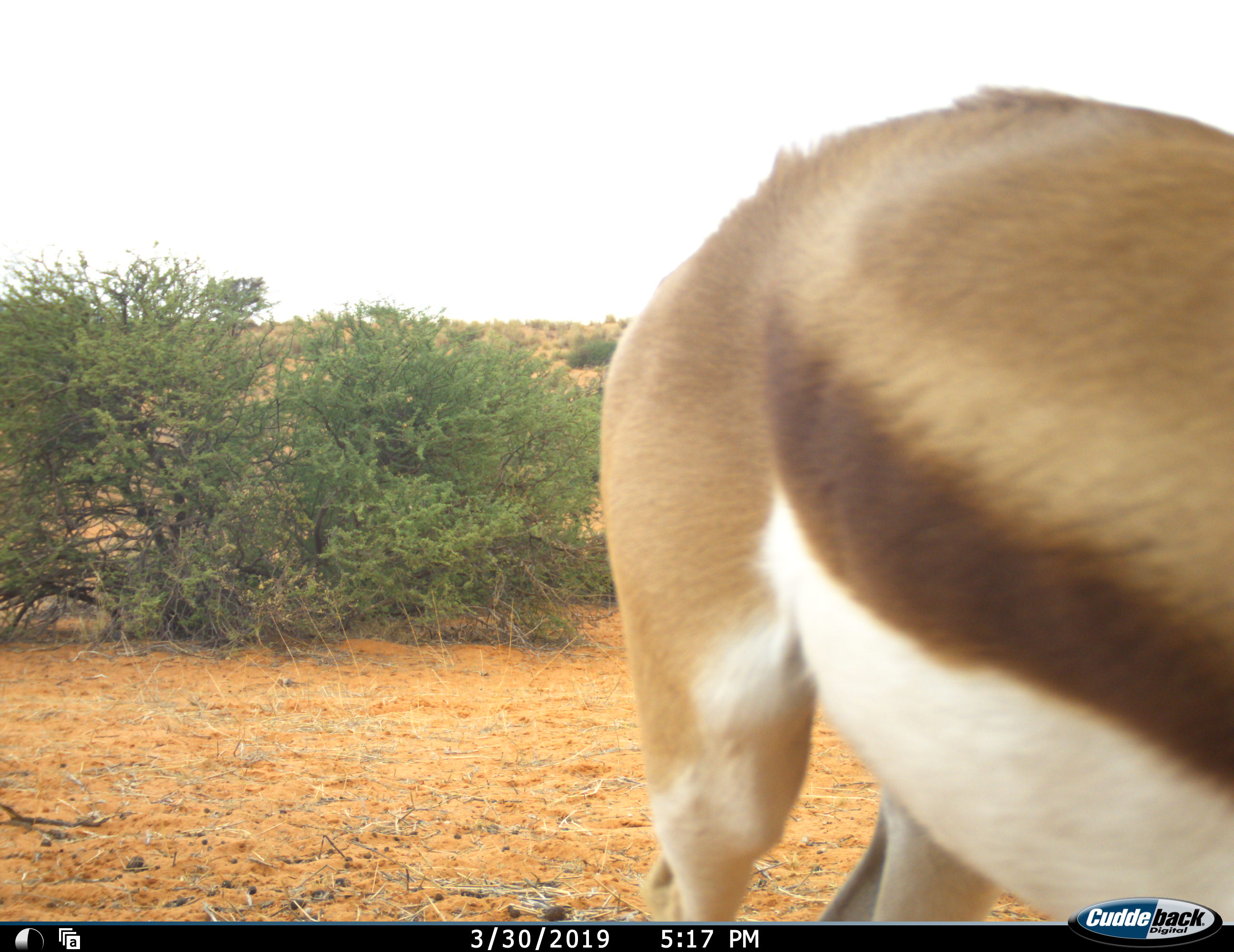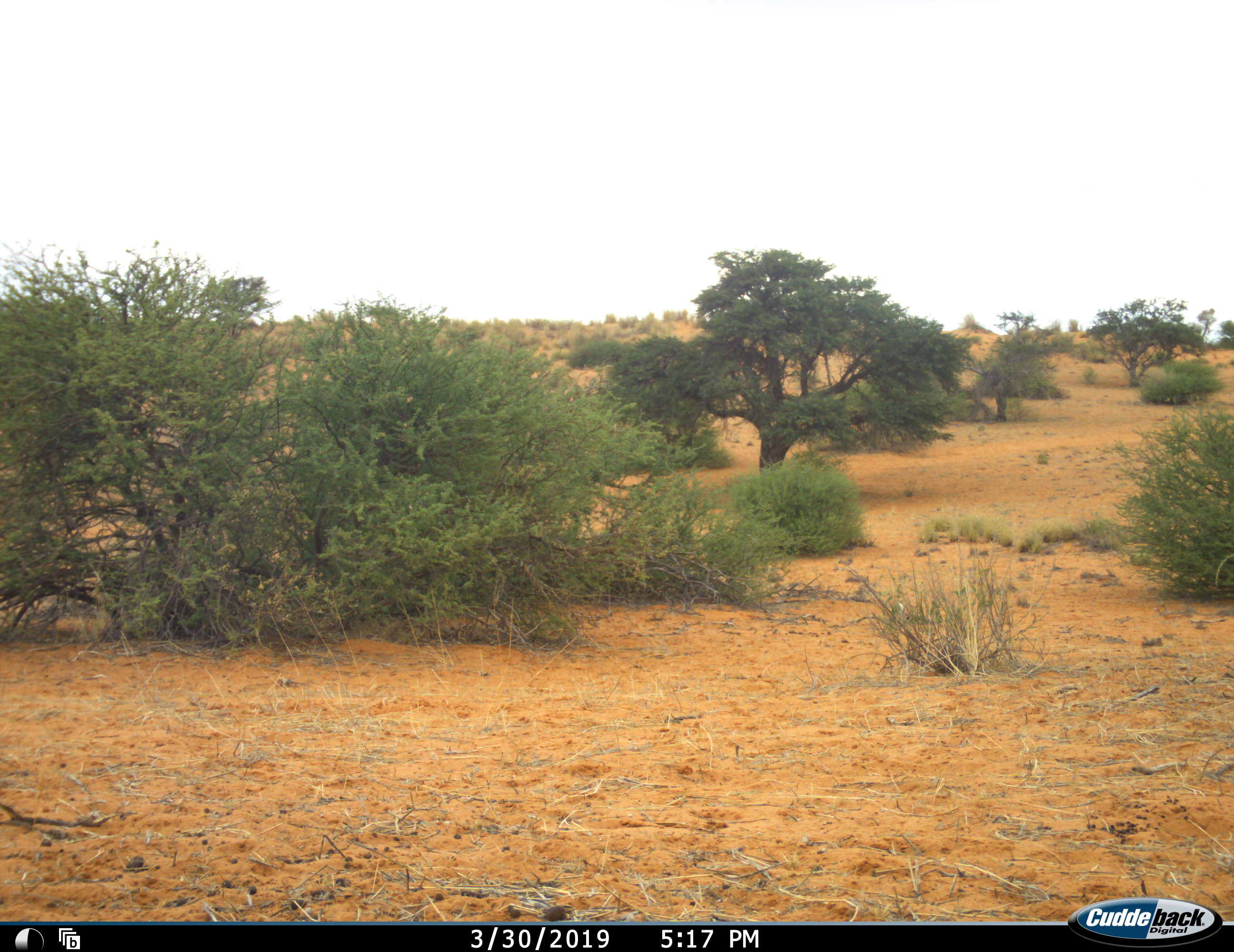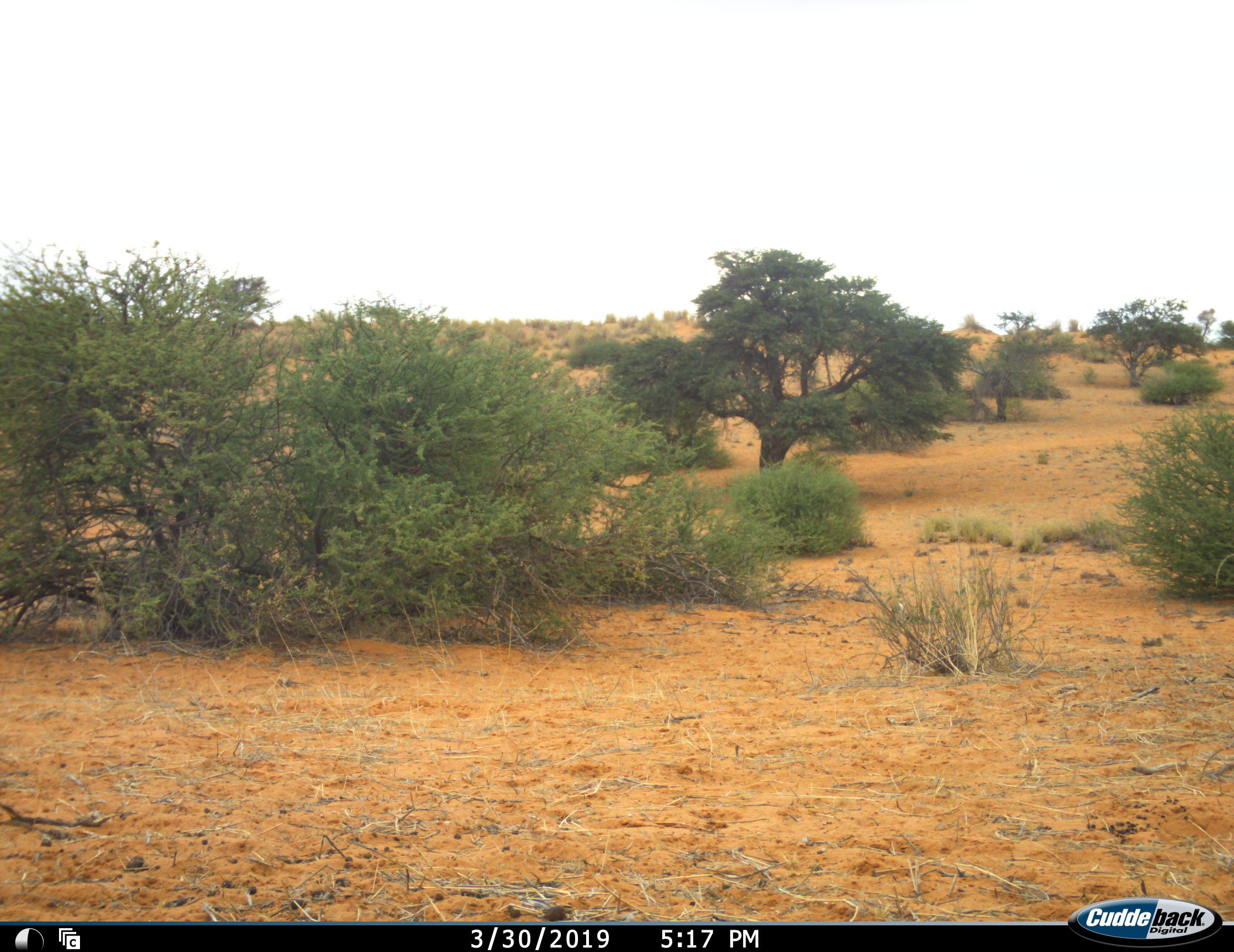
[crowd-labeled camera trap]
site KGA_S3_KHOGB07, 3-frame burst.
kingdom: Animalia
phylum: Chordata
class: Mammalia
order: Artiodactyla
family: Bovidae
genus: Antidorcas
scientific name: Antidorcas marsupialis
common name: springbok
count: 1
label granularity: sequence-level